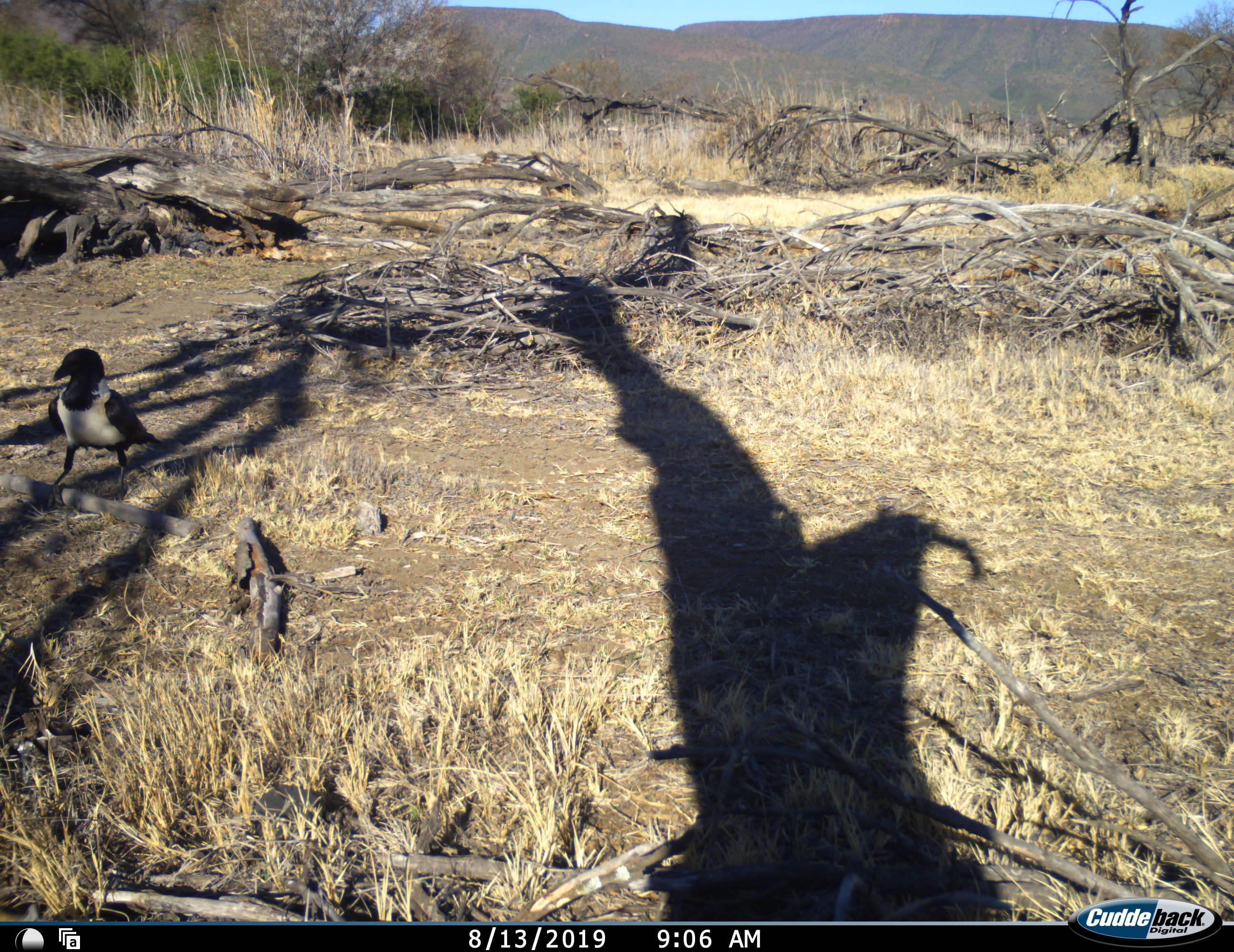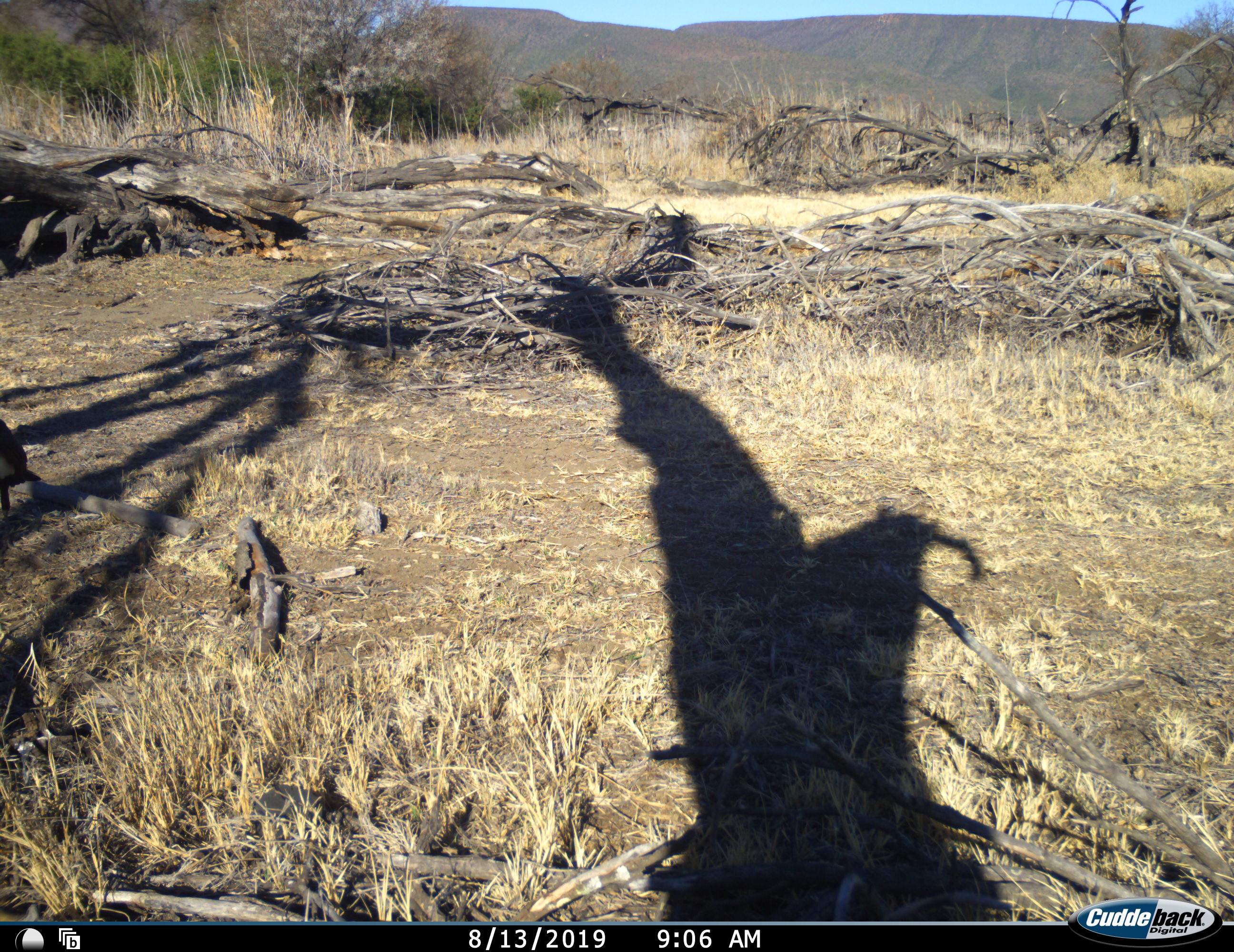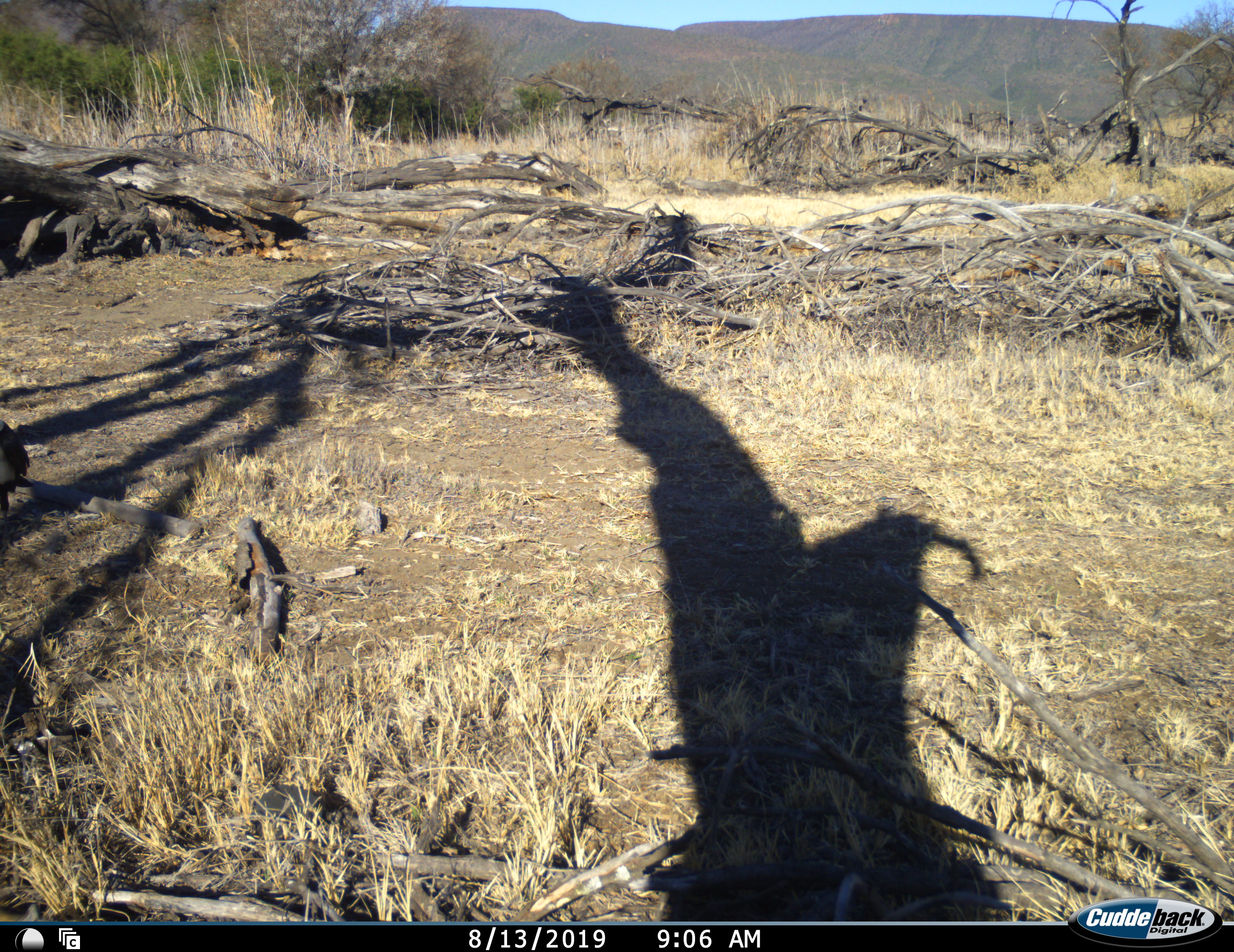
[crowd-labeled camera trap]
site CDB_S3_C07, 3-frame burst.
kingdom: Animalia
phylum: Chordata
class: Aves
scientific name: Aves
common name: bird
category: birdother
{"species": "birdother (bird) (Aves)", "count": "1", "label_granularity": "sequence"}